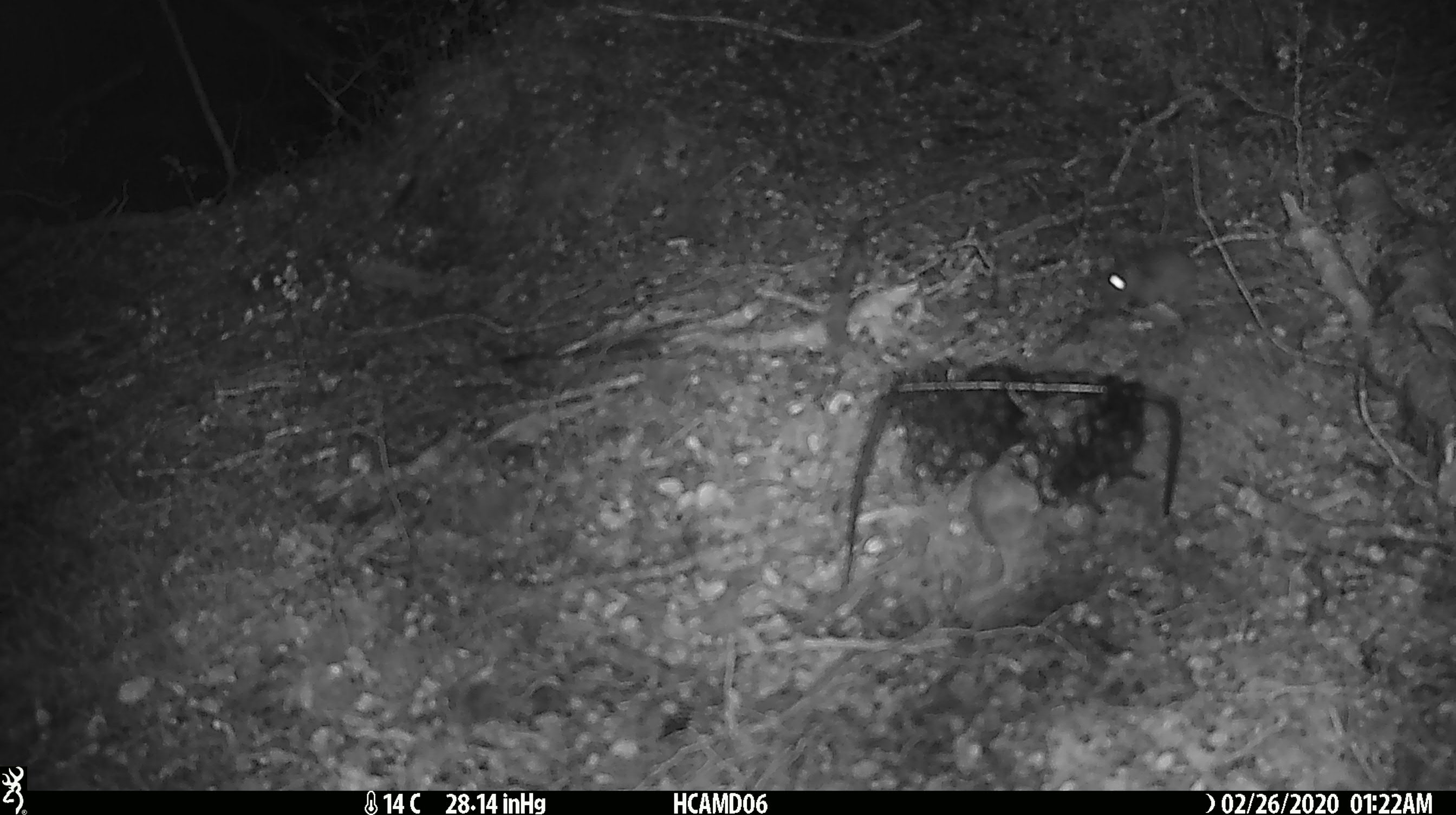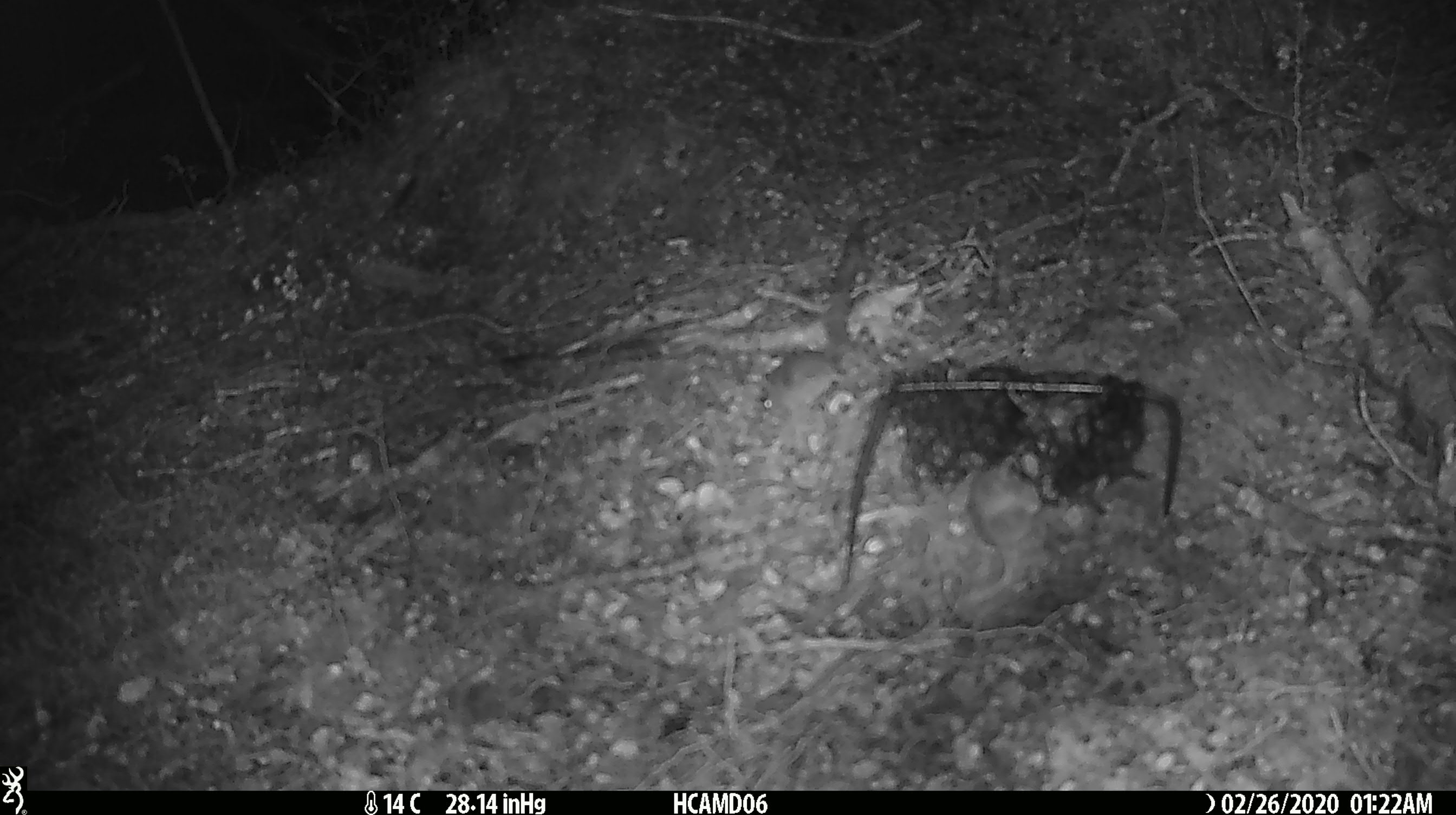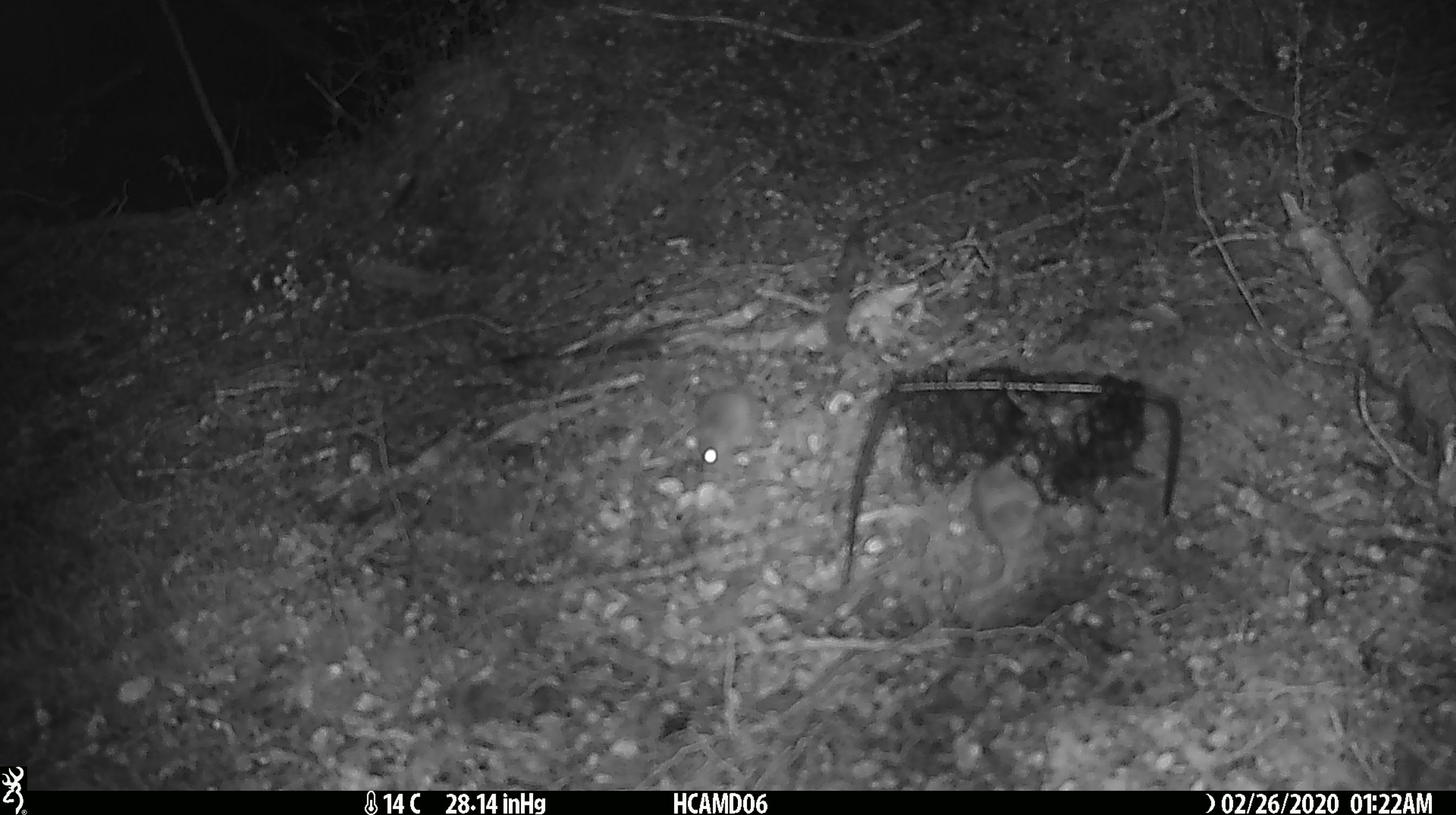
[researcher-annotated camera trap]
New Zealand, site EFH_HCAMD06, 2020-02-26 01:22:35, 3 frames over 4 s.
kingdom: Animalia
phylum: Chordata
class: Mammalia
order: Rodentia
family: Muridae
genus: Mus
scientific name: Mus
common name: mouse